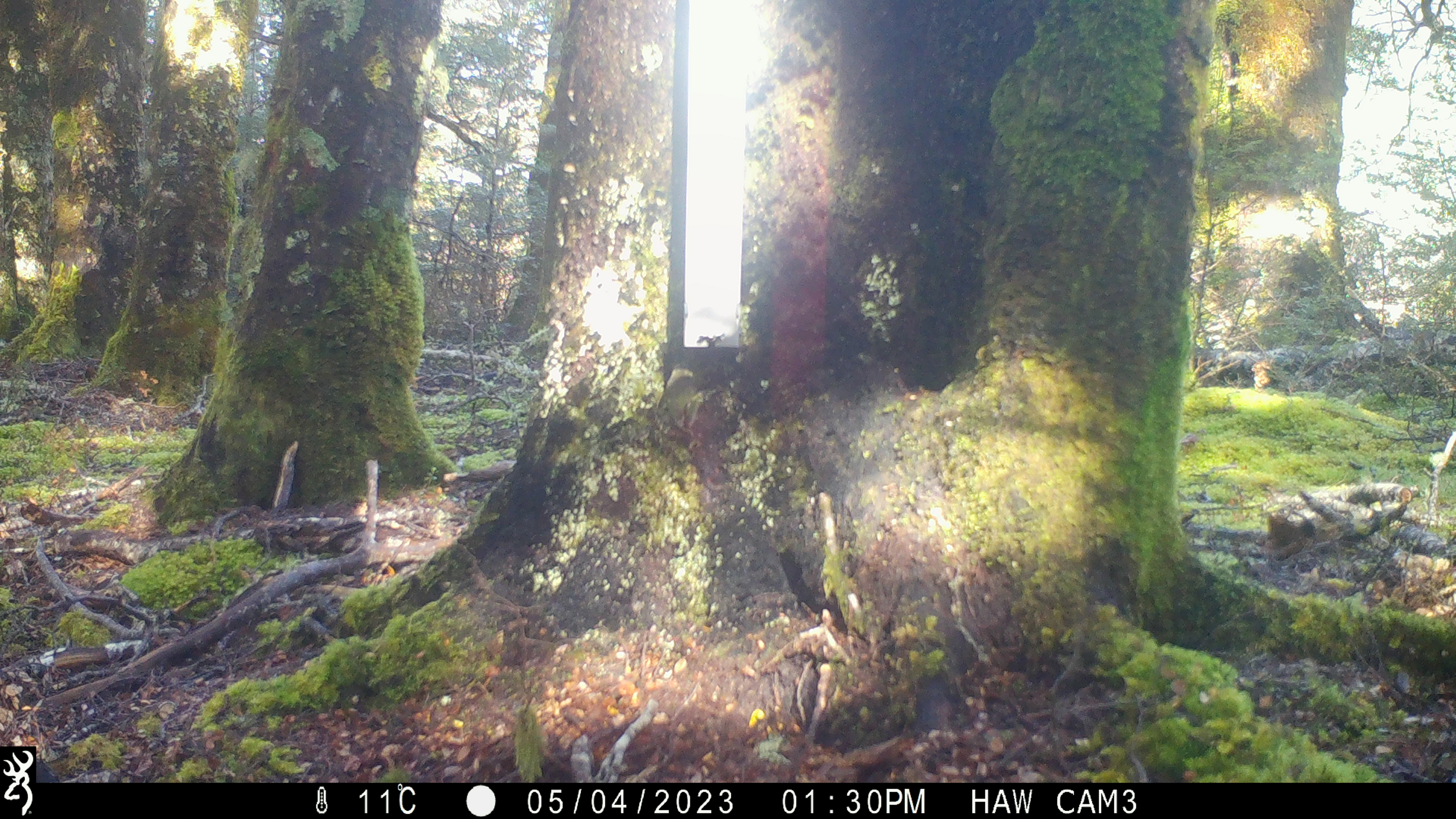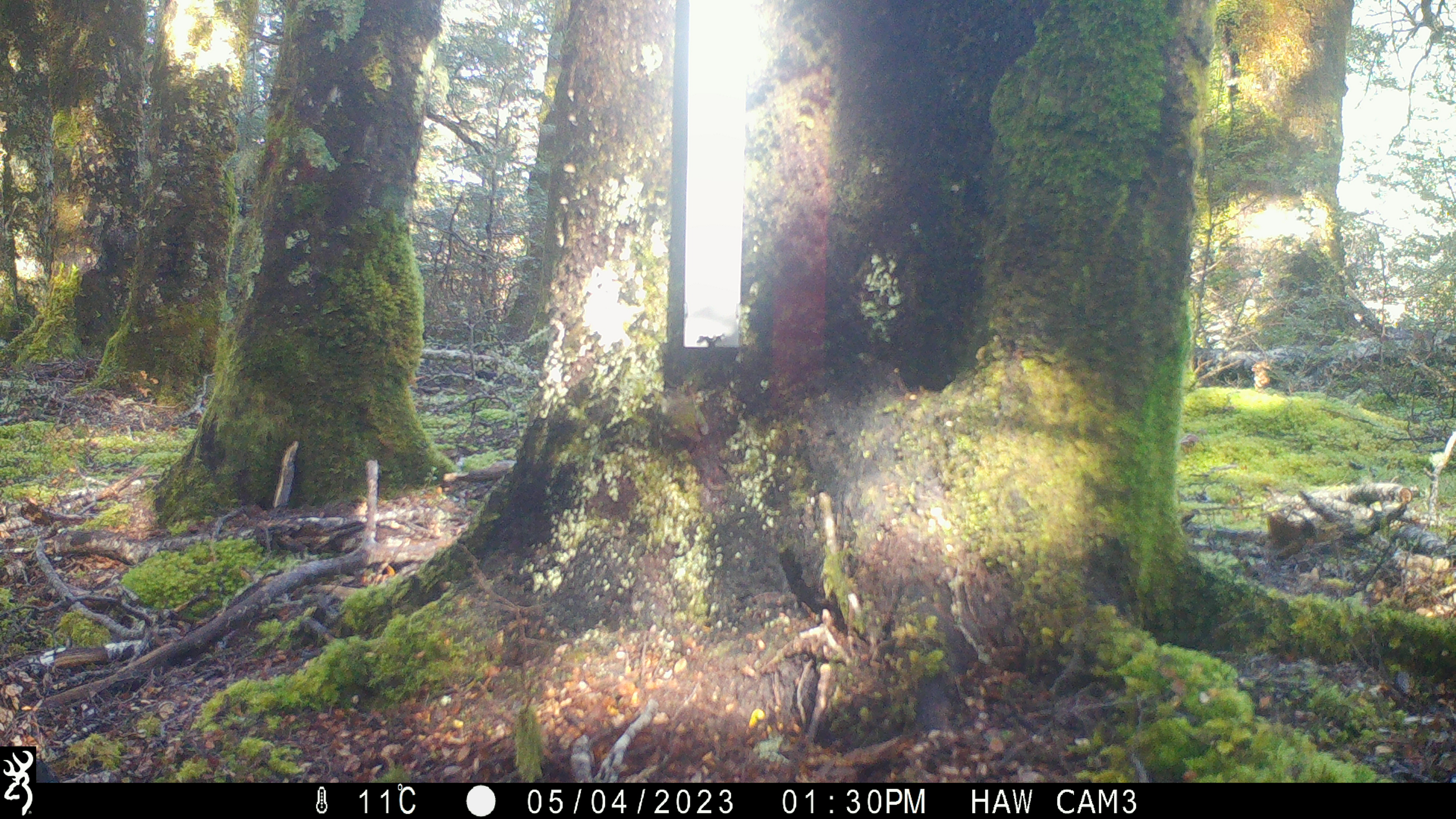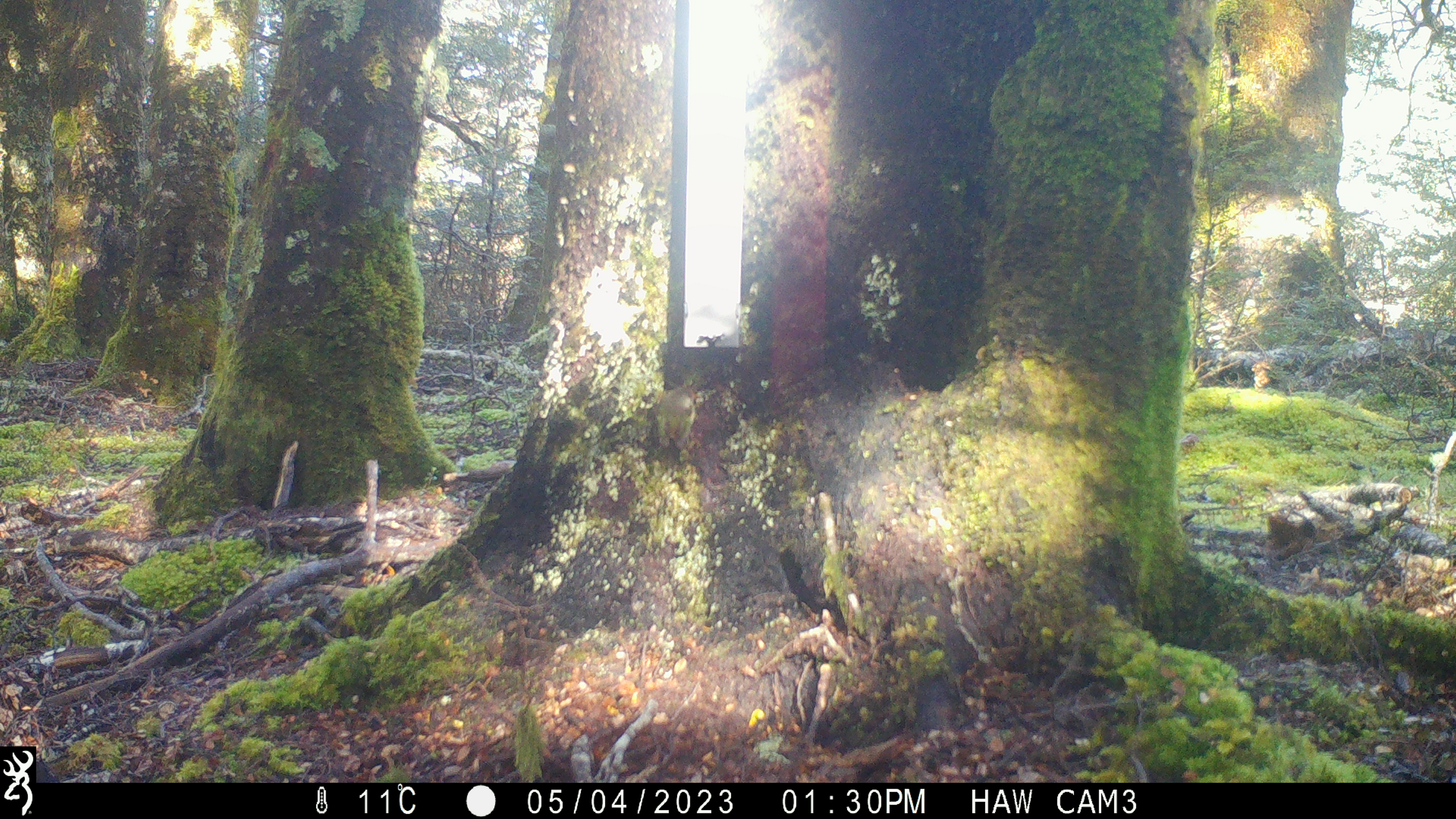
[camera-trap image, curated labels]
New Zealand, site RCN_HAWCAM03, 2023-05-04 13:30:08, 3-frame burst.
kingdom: Animalia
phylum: Chordata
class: Aves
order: Passeriformes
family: Acanthisittidae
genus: Acanthisitta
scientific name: Acanthisitta chloris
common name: rifleman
Rifleman (Acanthisitta chloris).